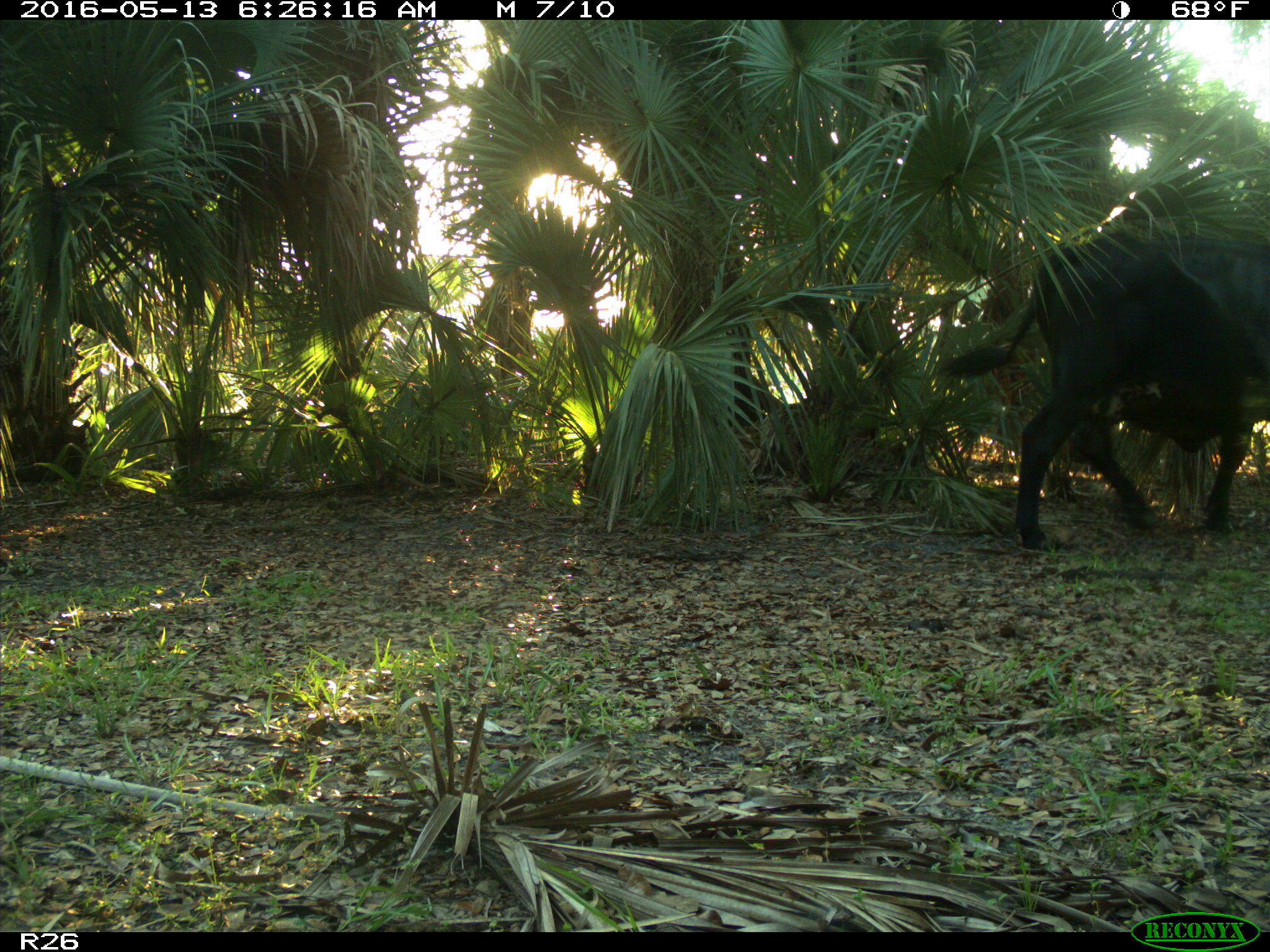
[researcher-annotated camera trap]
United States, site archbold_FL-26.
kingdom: Animalia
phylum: Chordata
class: Mammalia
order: Artiodactyla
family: Bovidae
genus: Bos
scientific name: Bos taurus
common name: domestic cow